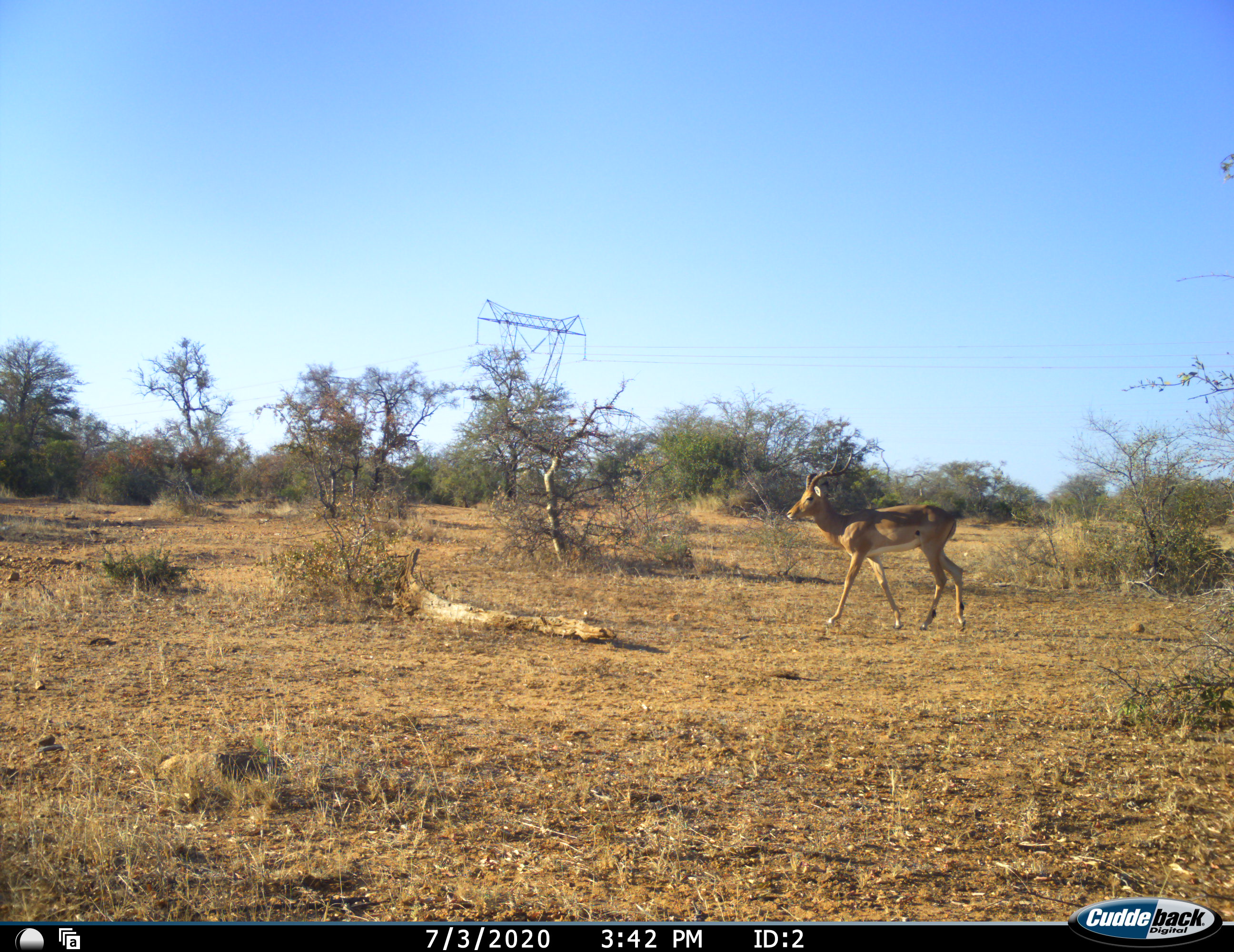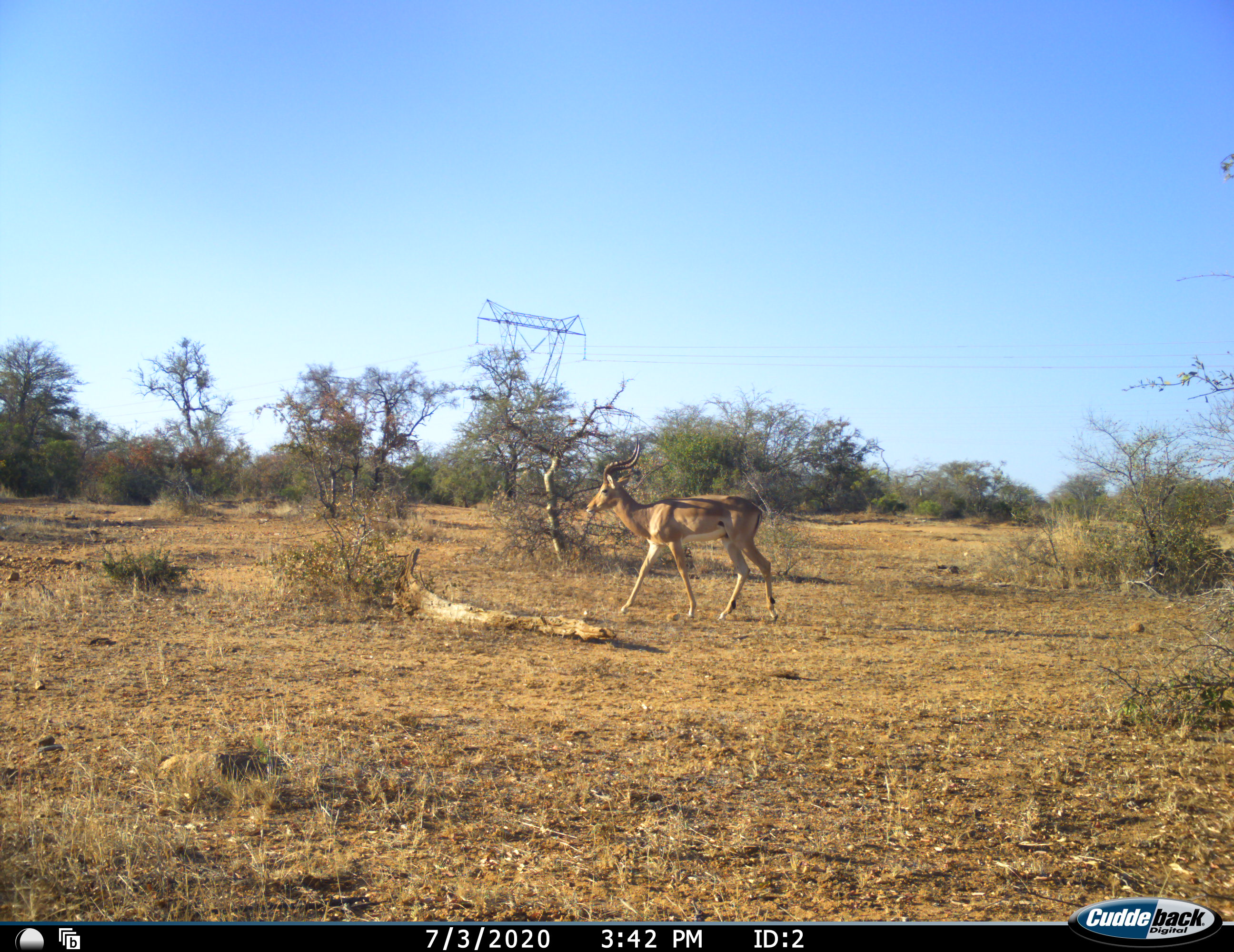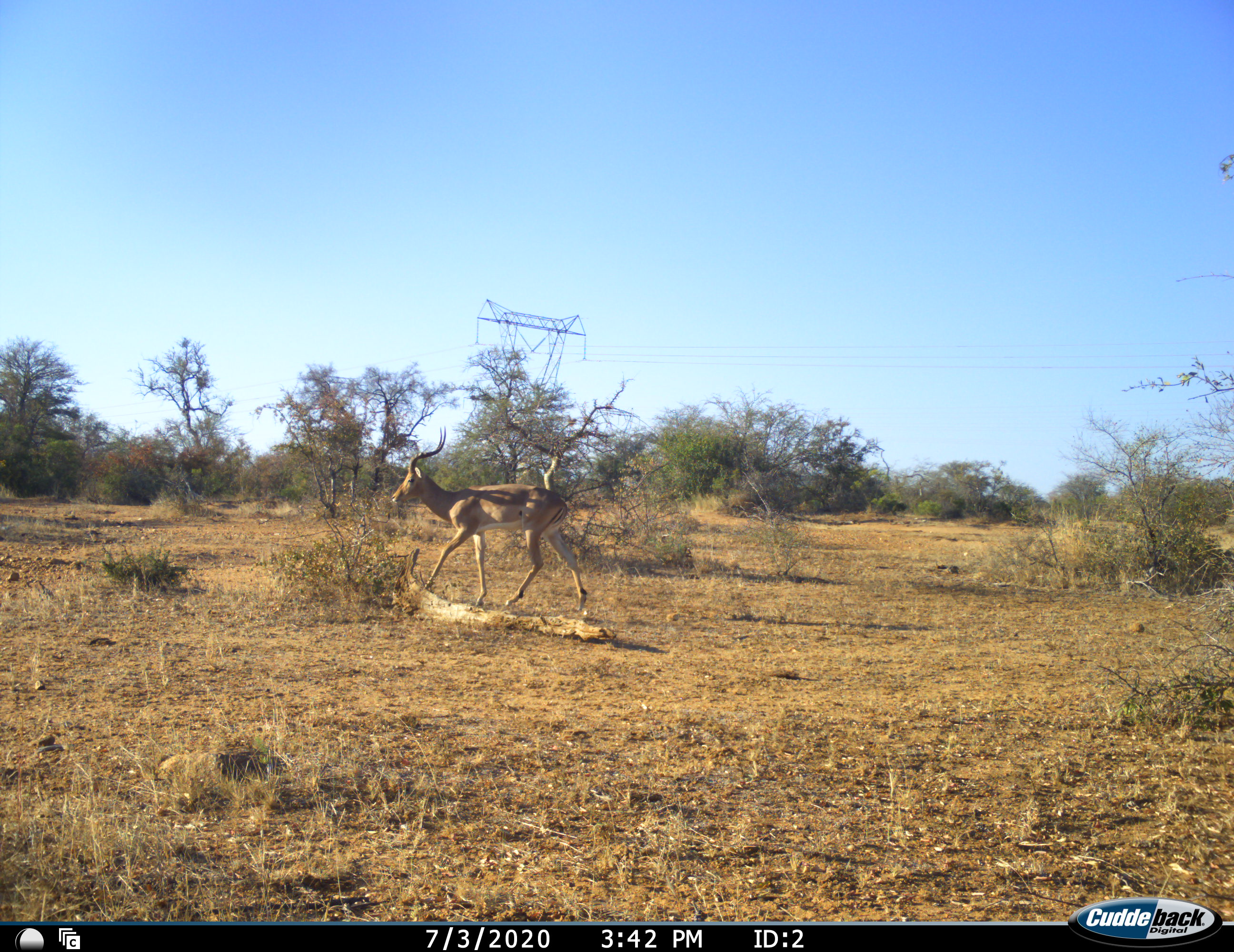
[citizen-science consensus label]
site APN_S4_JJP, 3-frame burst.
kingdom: Animalia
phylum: Chordata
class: Mammalia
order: Artiodactyla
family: Bovidae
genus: Aepyceros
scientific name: Aepyceros melampus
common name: impala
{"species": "impala (Aepyceros melampus)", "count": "1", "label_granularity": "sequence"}